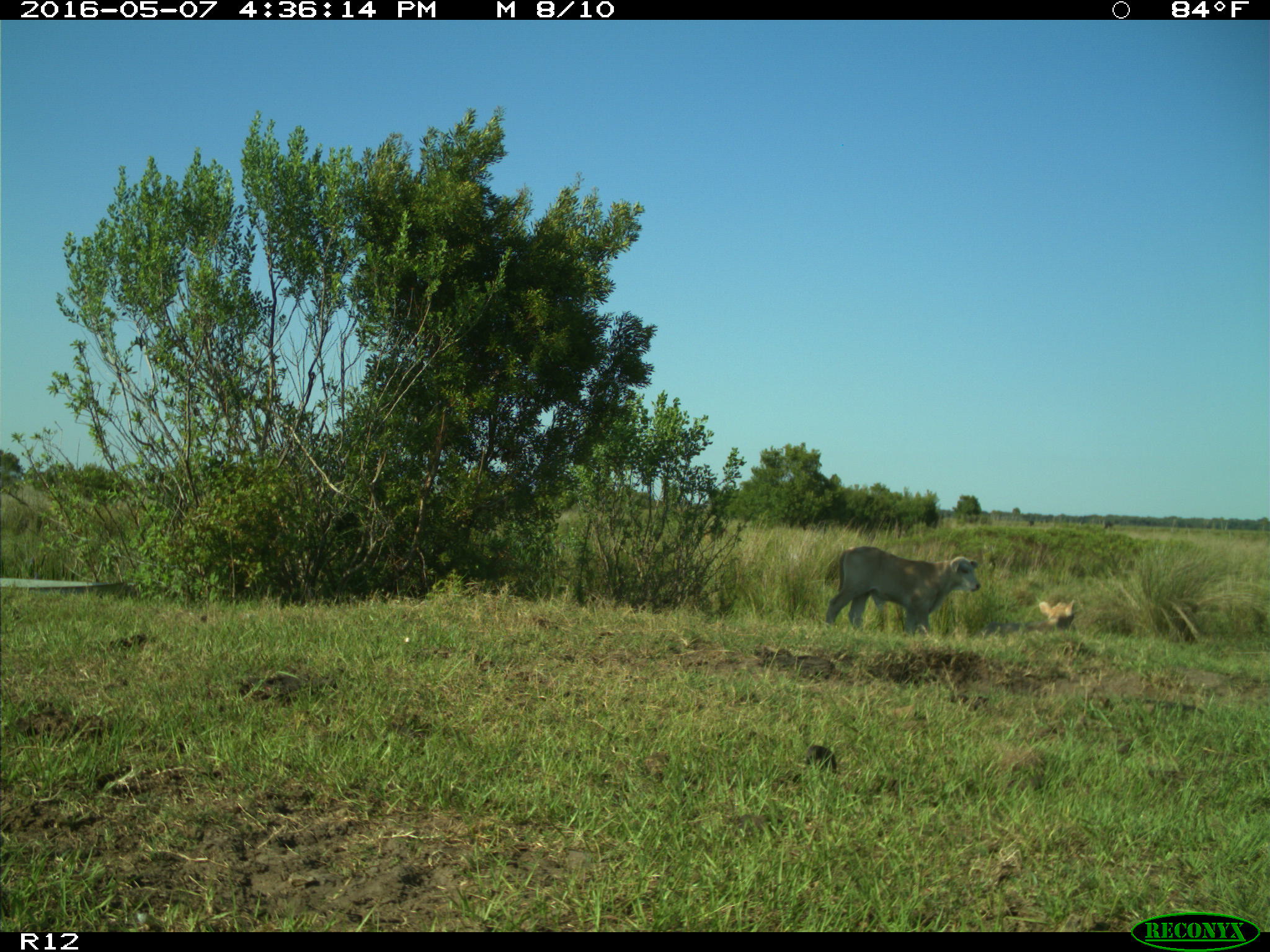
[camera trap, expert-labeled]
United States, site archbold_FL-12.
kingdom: Animalia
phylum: Chordata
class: Mammalia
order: Artiodactyla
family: Bovidae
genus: Bos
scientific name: Bos taurus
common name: domestic cow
Bos taurus (domestic cow).